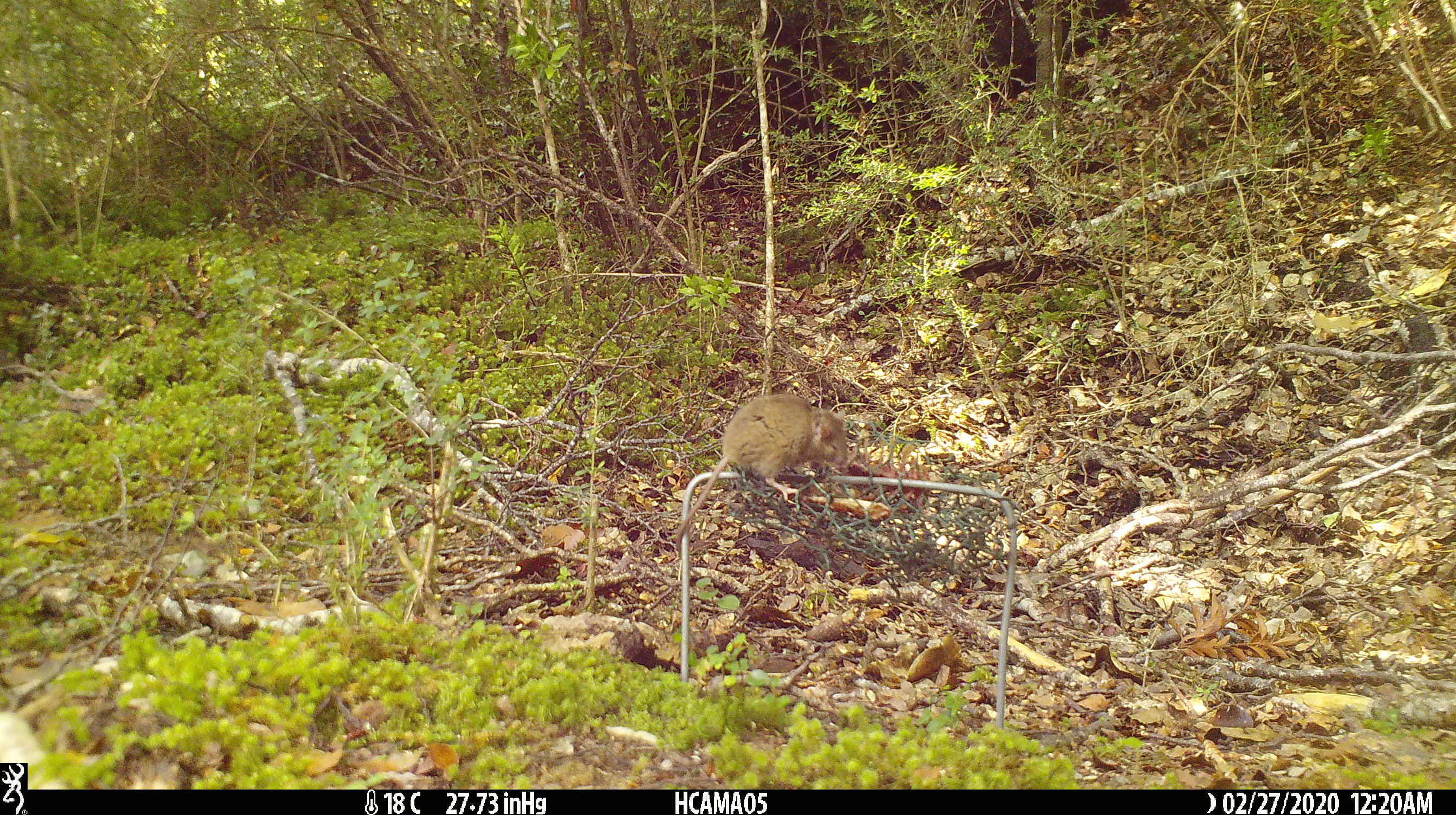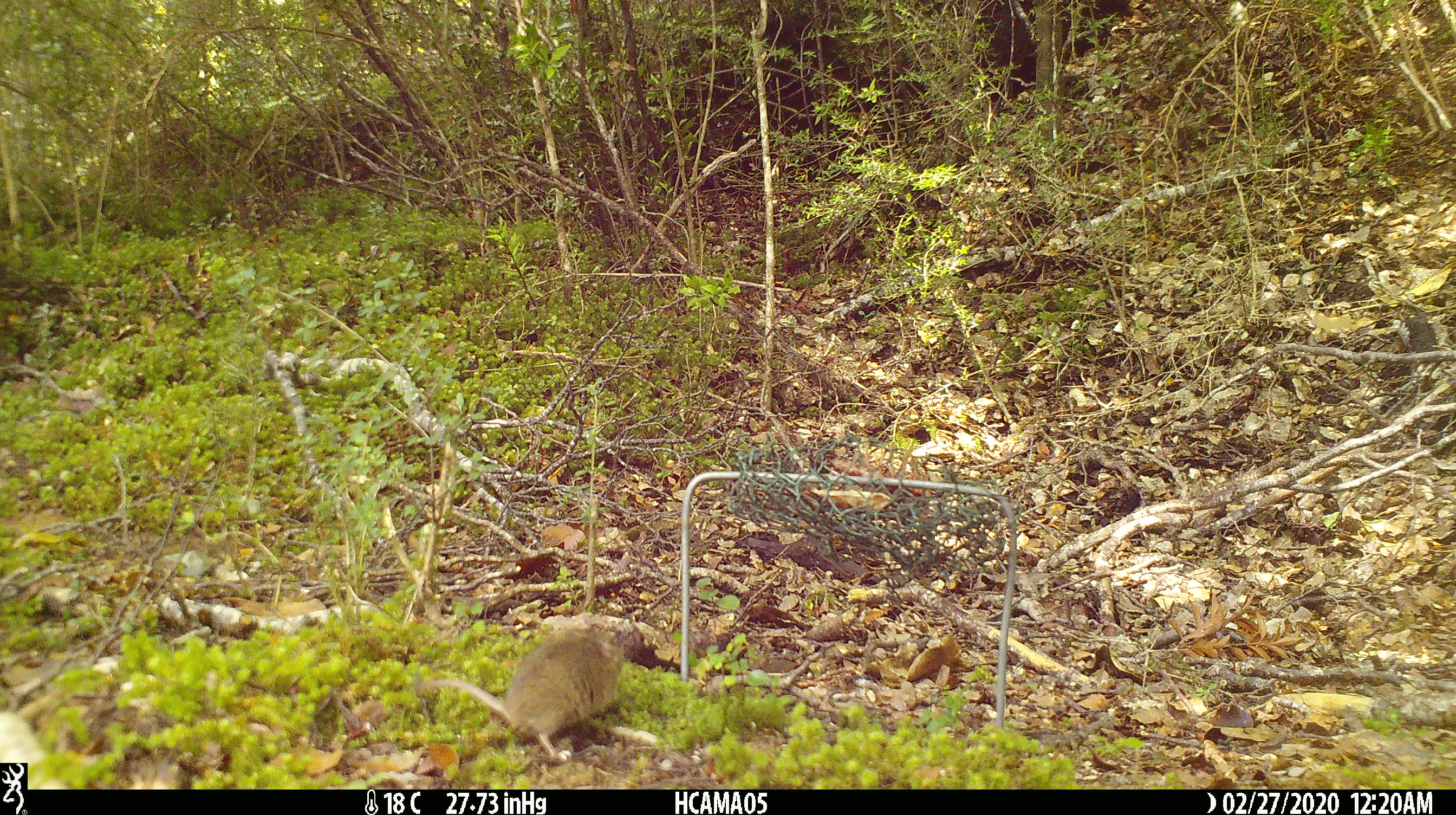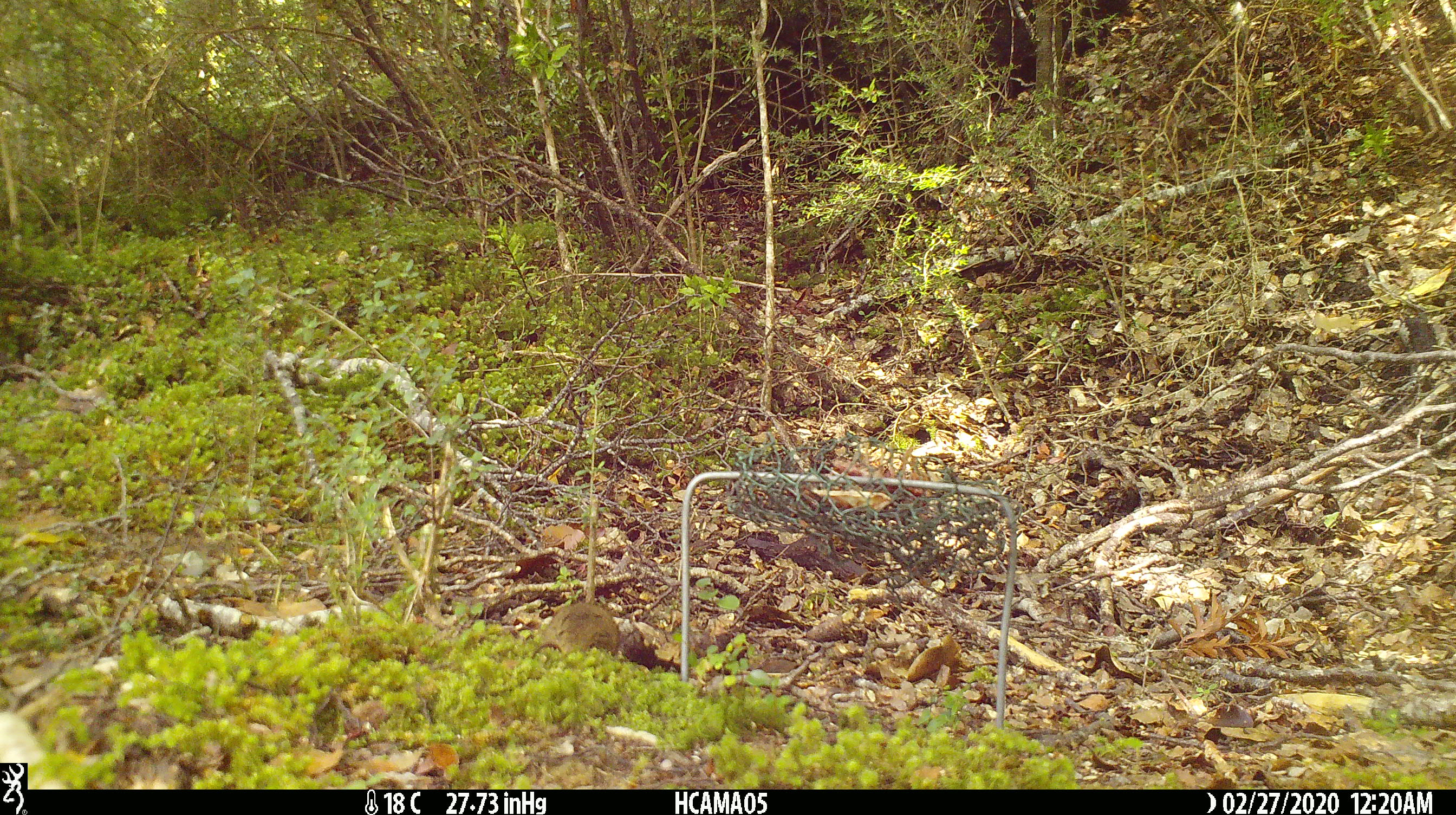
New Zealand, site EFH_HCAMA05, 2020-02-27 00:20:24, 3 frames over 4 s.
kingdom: Animalia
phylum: Chordata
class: Mammalia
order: Rodentia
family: Muridae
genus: Mus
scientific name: Mus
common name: mouse